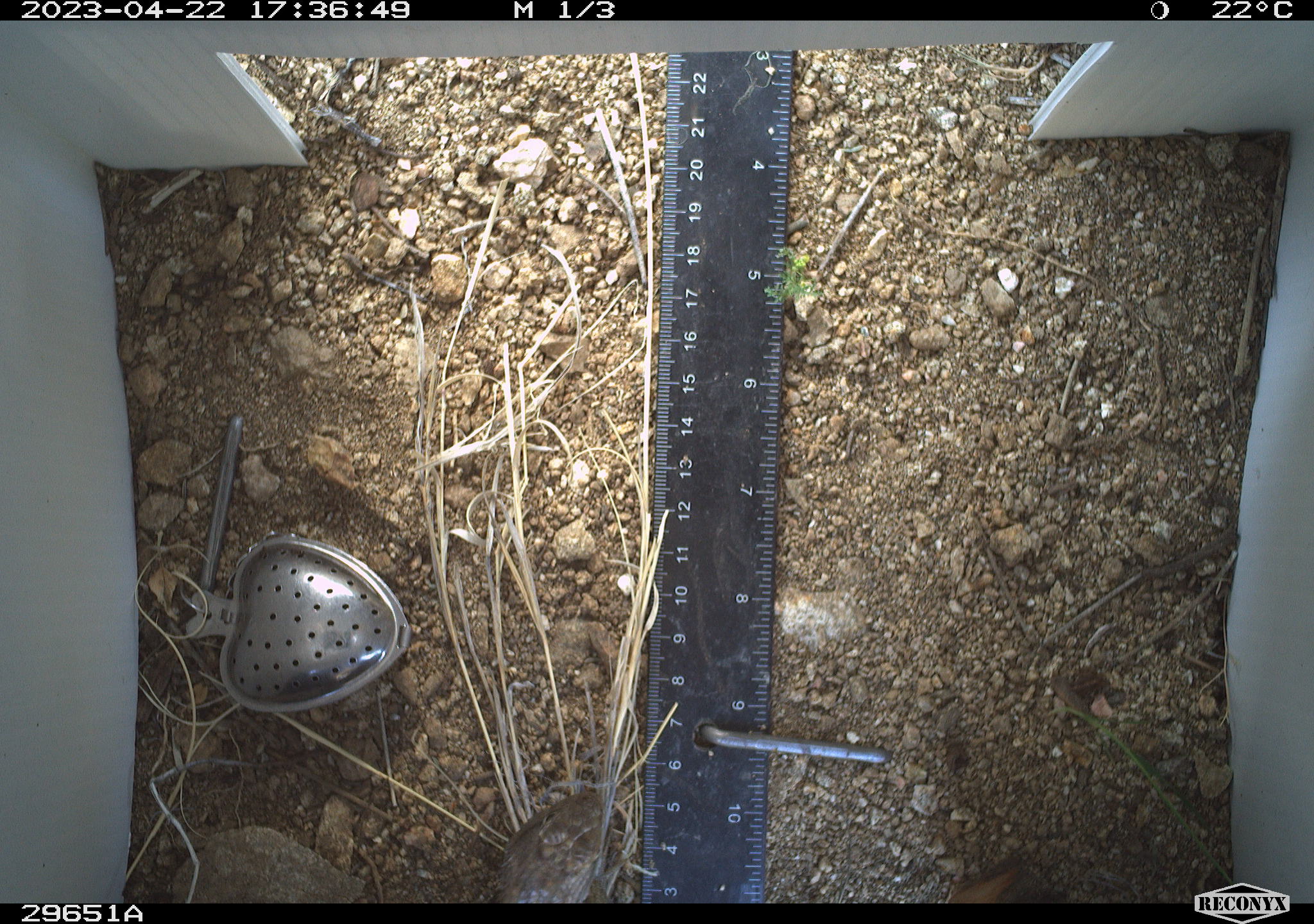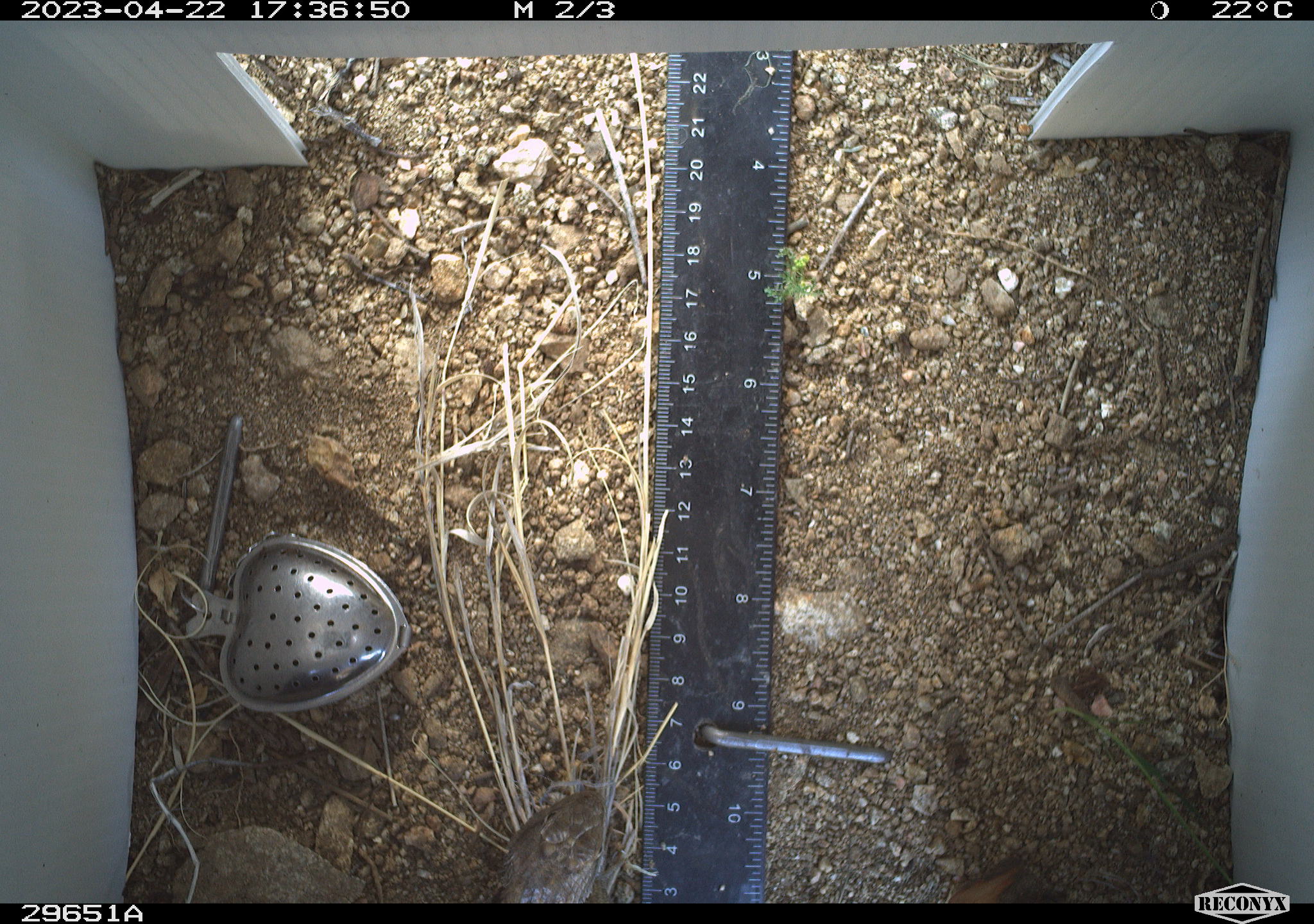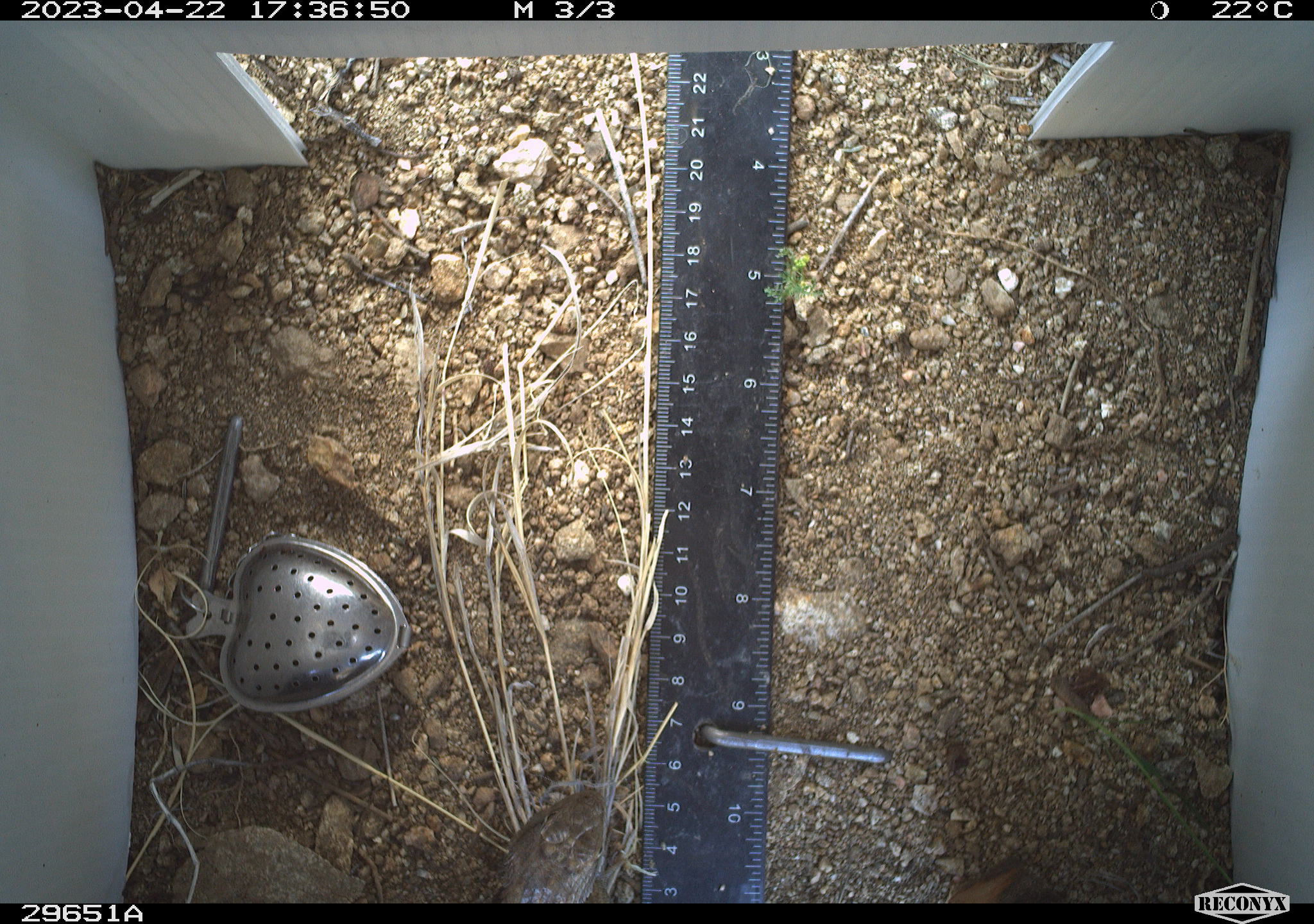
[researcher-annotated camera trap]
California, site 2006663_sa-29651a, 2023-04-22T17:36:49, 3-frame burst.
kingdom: Animalia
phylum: Chordata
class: Reptilia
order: Squamata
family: Phrynosomatidae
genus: Sceloporus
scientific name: Sceloporus uniformis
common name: yellow-backed spiny lizard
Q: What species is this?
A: Yellow-backed spiny lizard (Sceloporus uniformis).